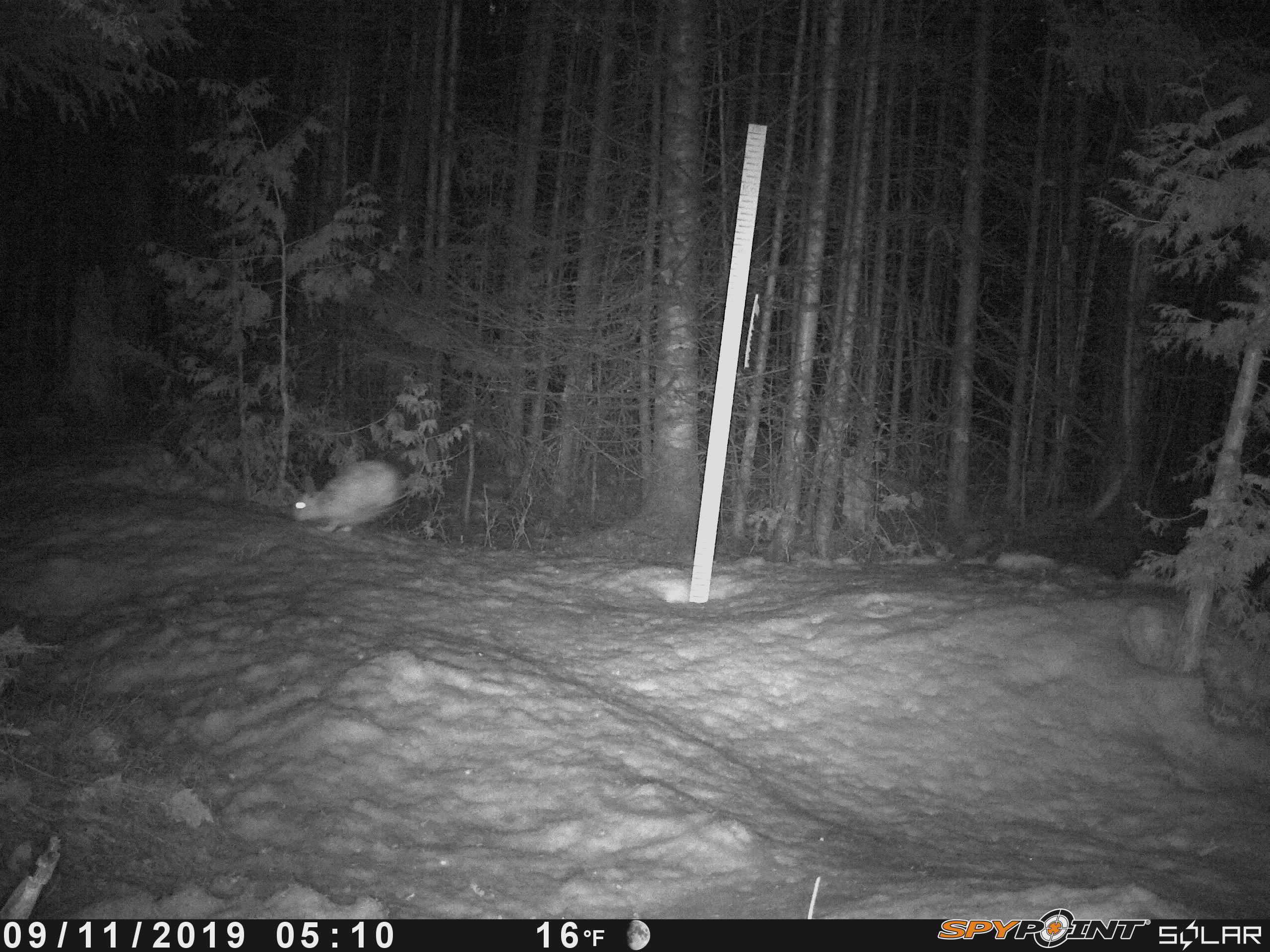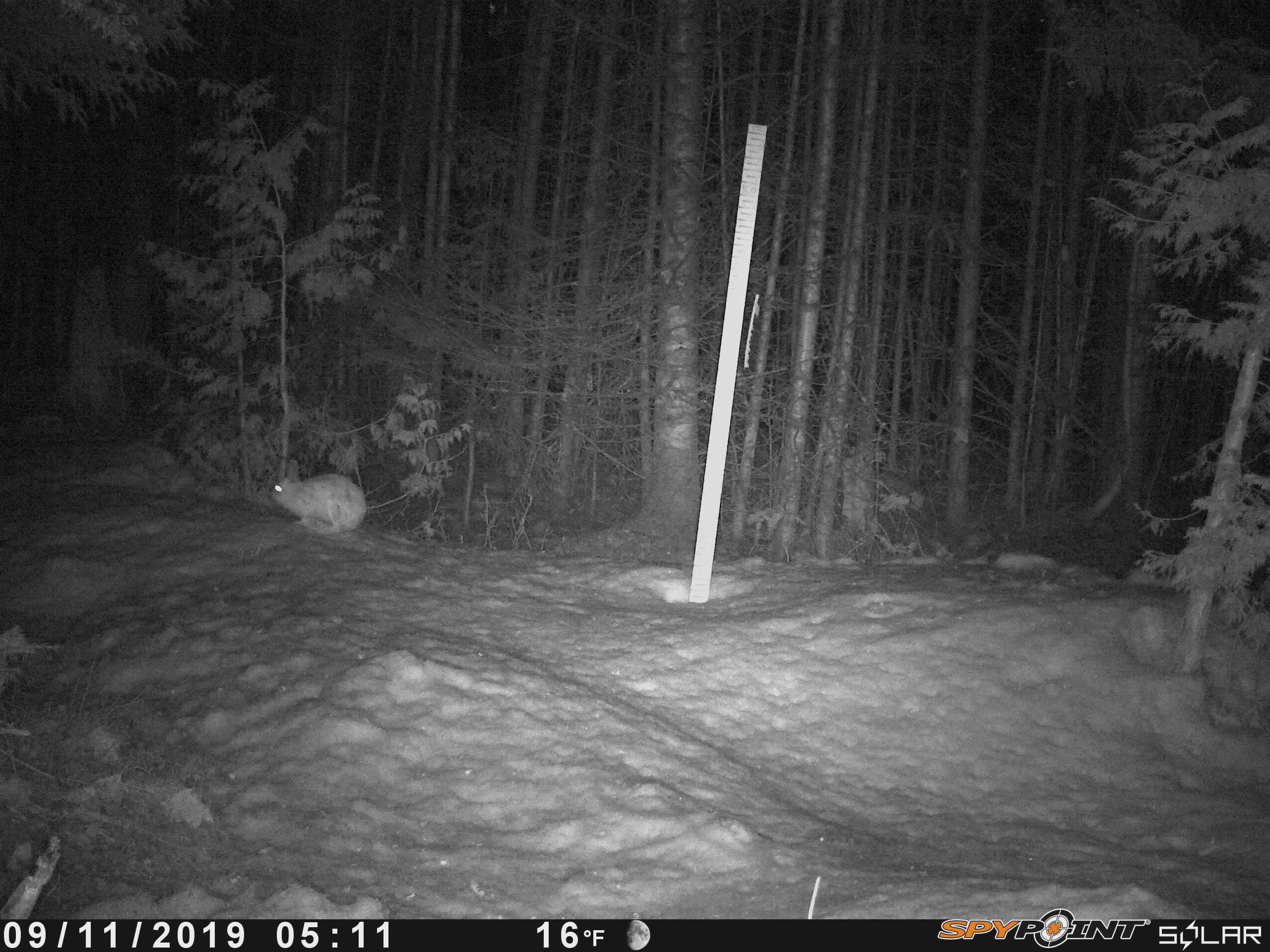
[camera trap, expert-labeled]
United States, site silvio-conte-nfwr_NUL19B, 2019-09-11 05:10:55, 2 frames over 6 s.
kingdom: Animalia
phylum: Chordata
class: Mammalia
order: Lagomorpha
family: Leporidae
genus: Lepus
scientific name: Lepus americanus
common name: snowshoe hare